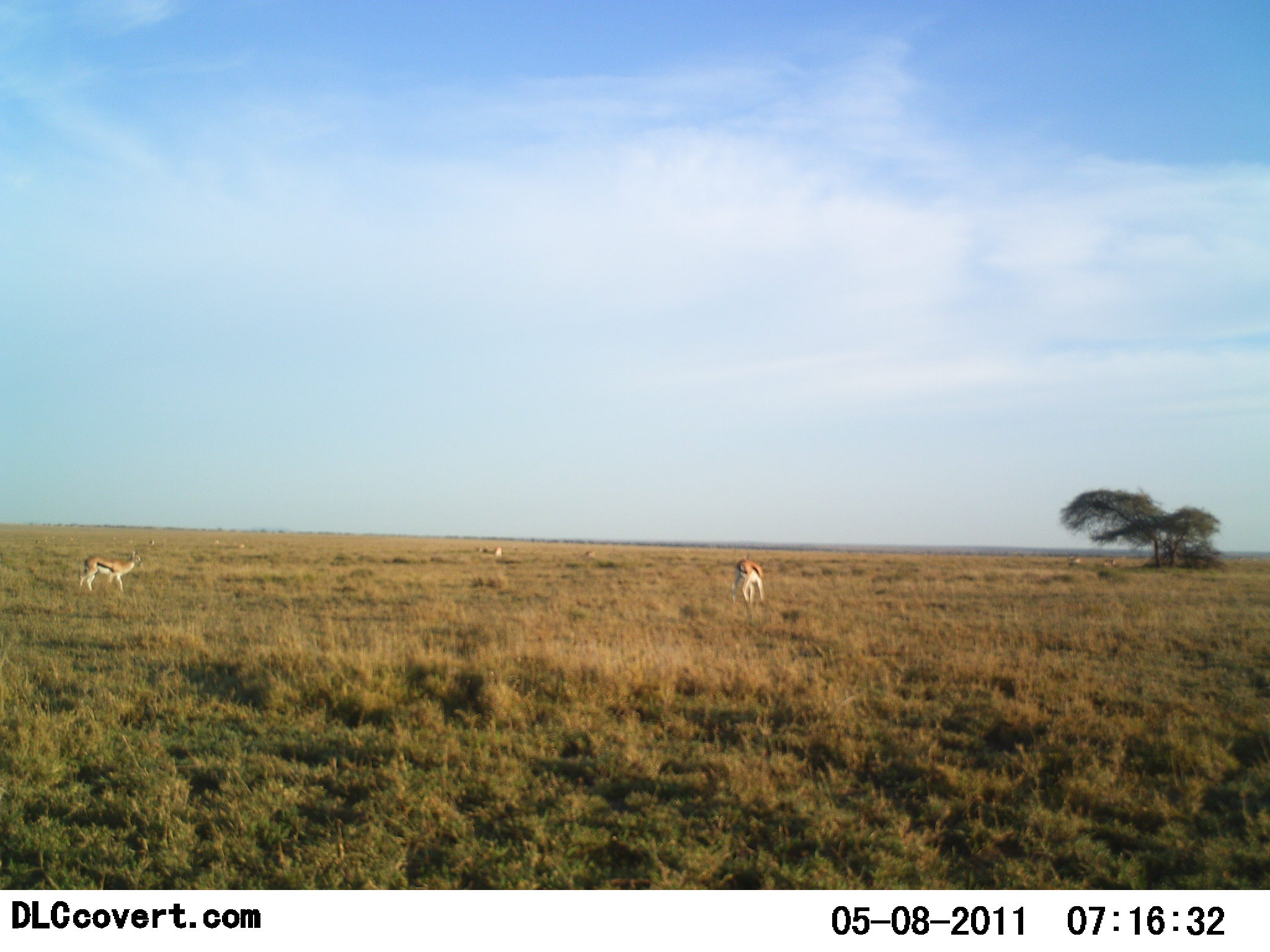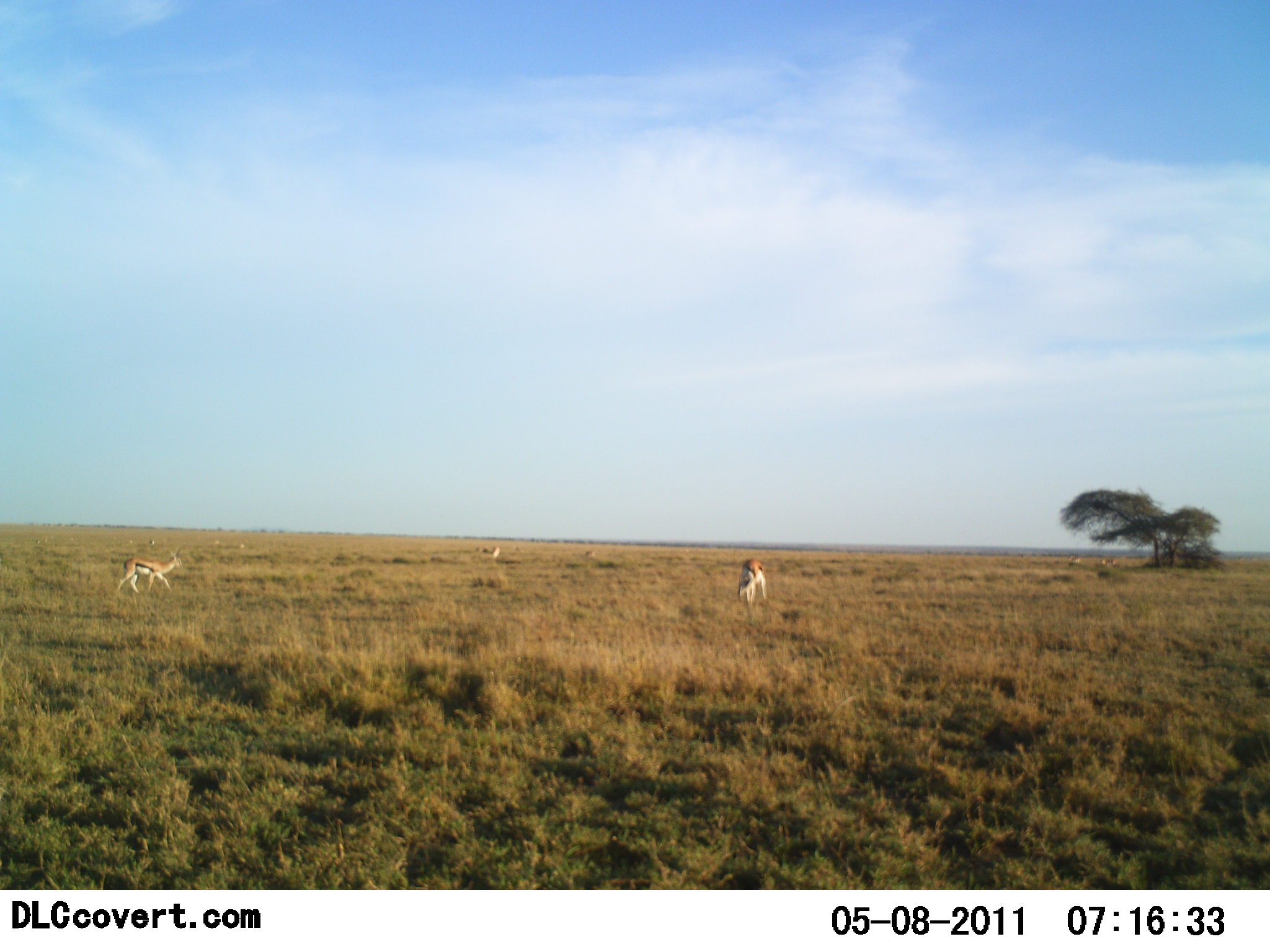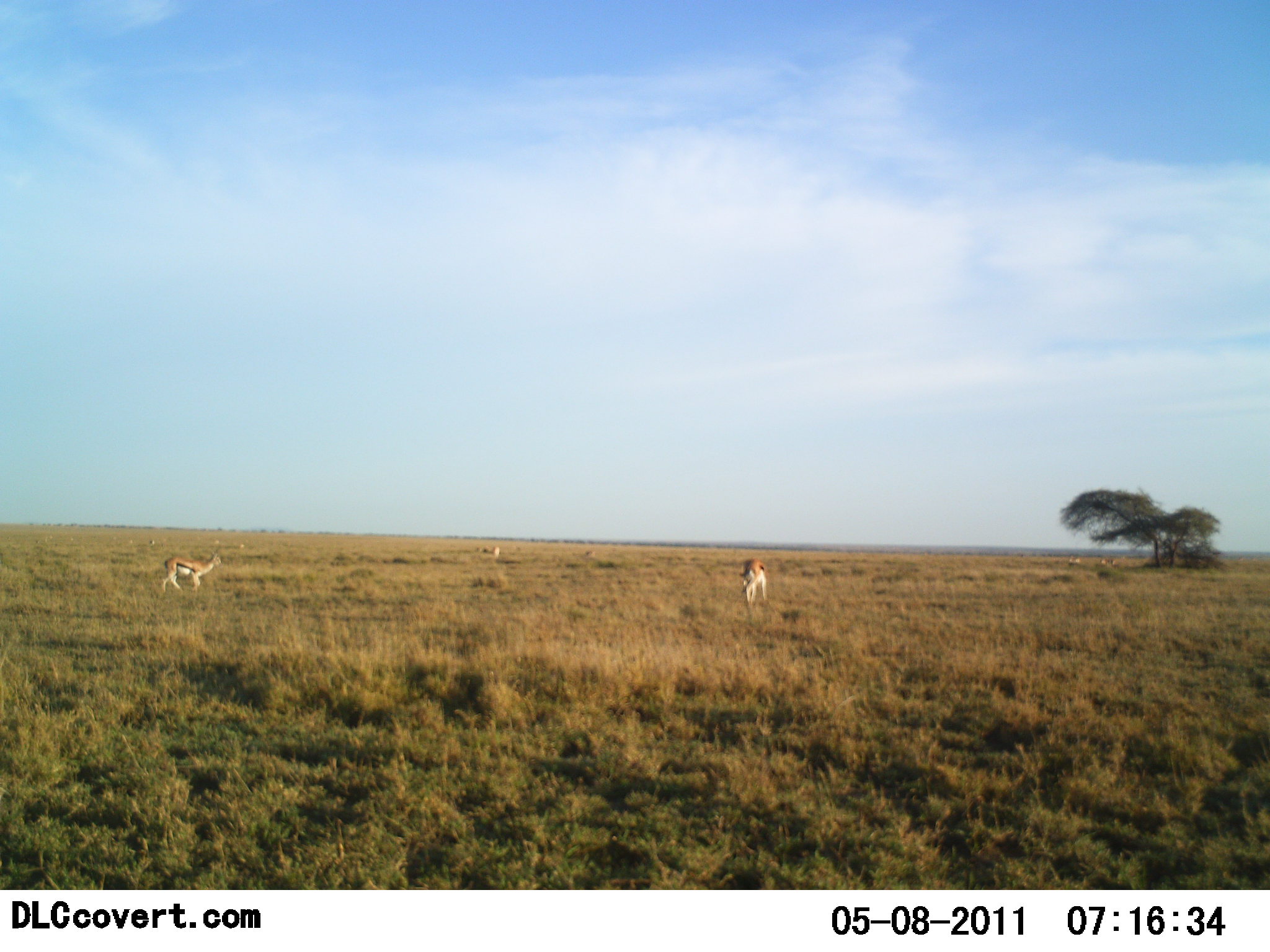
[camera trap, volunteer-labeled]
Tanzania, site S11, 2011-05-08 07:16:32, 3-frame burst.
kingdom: Animalia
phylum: Chordata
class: Mammalia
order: Artiodactyla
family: Bovidae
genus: Eudorcas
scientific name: Eudorcas thomsonii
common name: thomson's gazelle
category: gazellethomsons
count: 3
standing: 64%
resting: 0%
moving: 82%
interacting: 0%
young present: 0%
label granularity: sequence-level